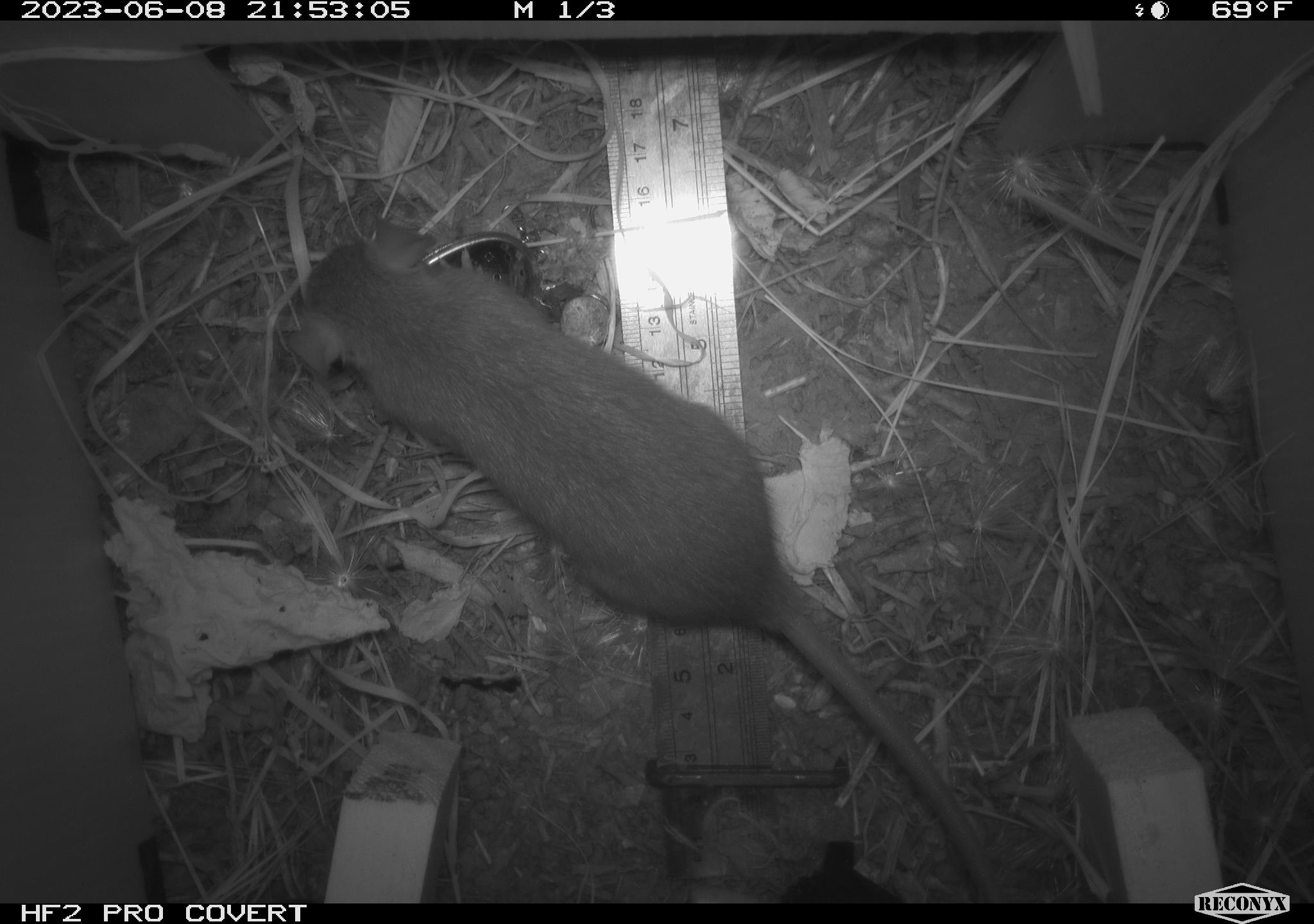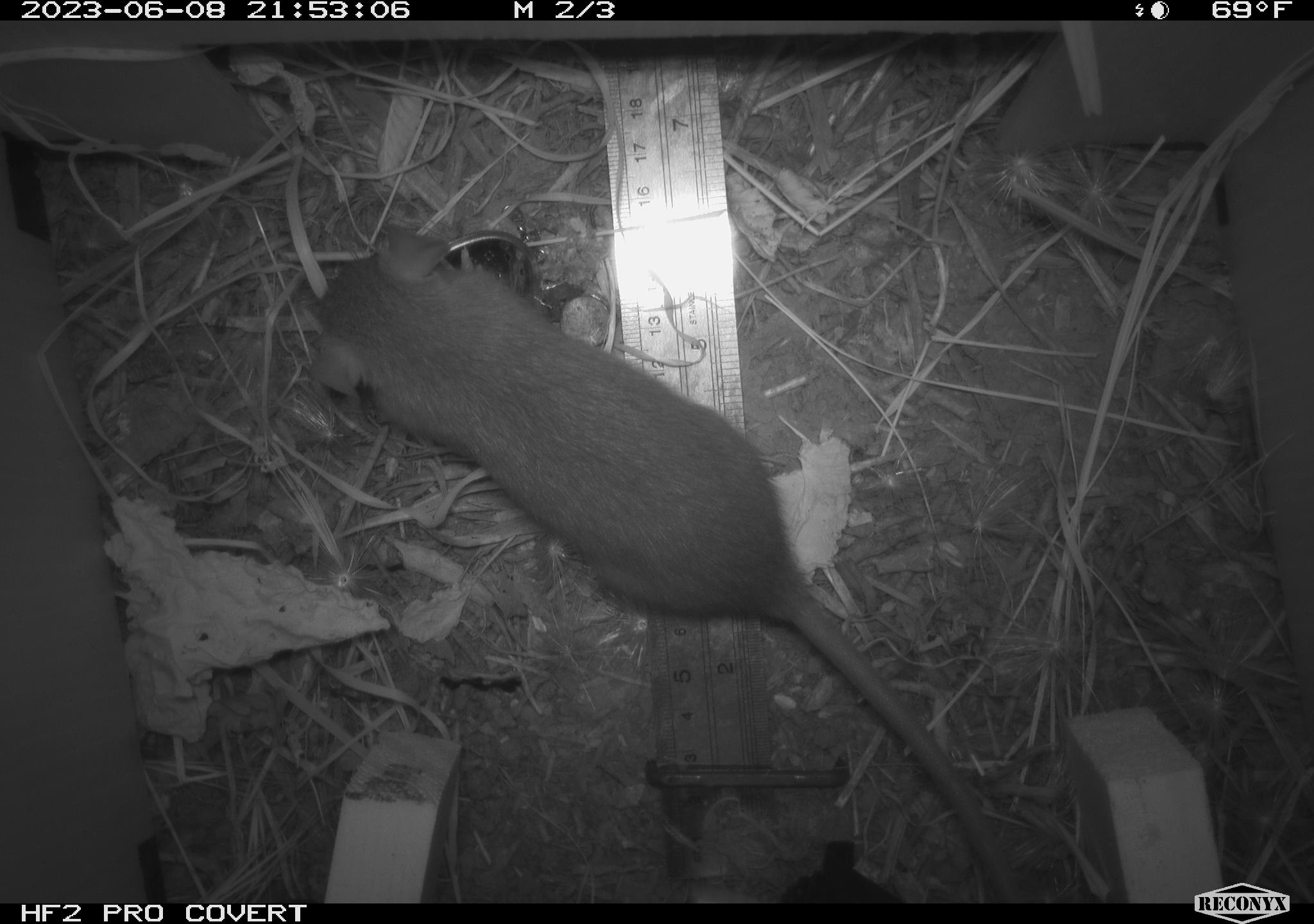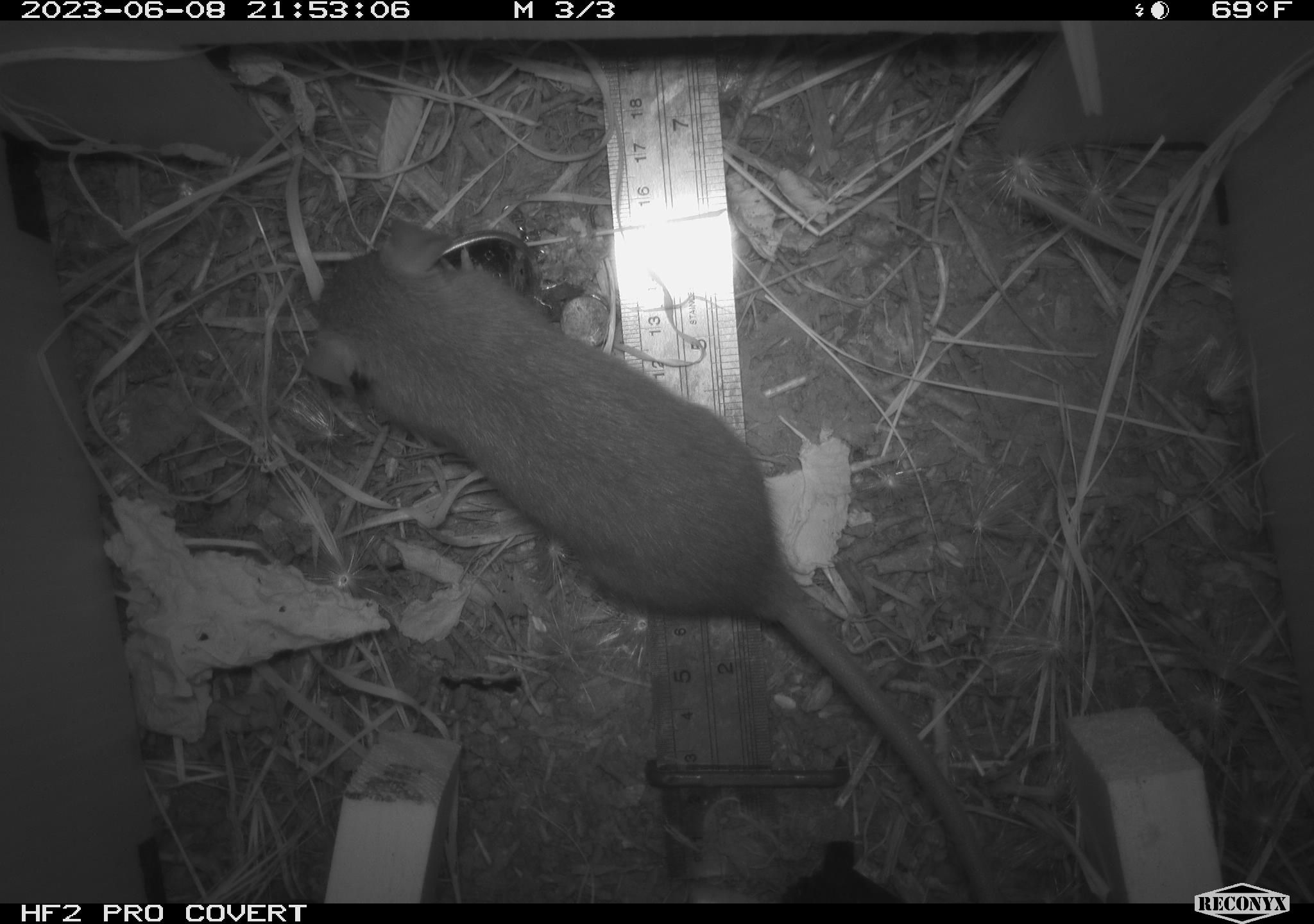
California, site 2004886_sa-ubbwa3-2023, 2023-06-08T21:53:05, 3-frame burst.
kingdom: Animalia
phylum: Chordata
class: Mammalia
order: Rodentia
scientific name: Rodentia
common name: mouse species